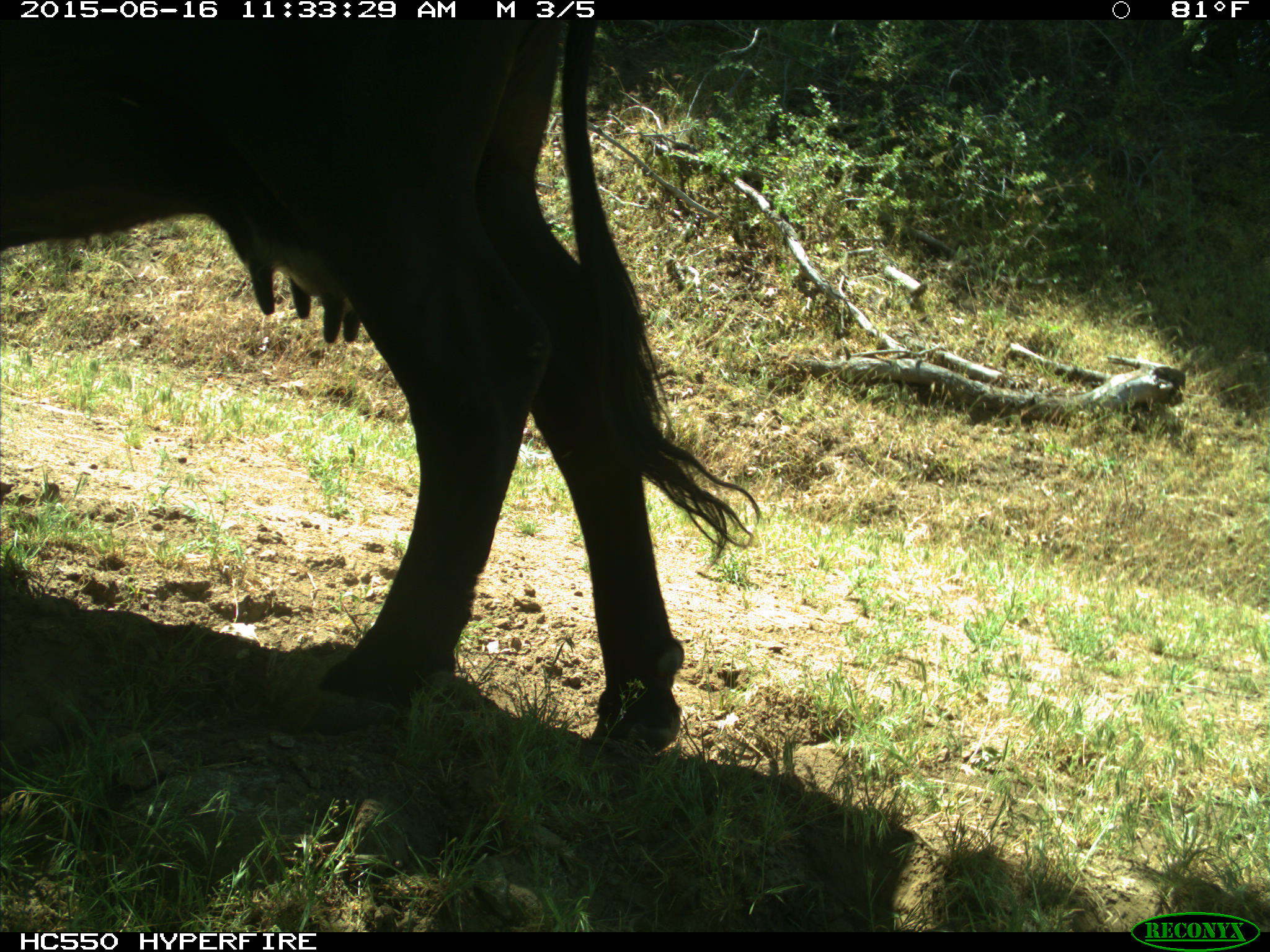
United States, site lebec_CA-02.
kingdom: Animalia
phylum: Chordata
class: Mammalia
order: Artiodactyla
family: Bovidae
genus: Bos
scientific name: Bos taurus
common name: domestic cow